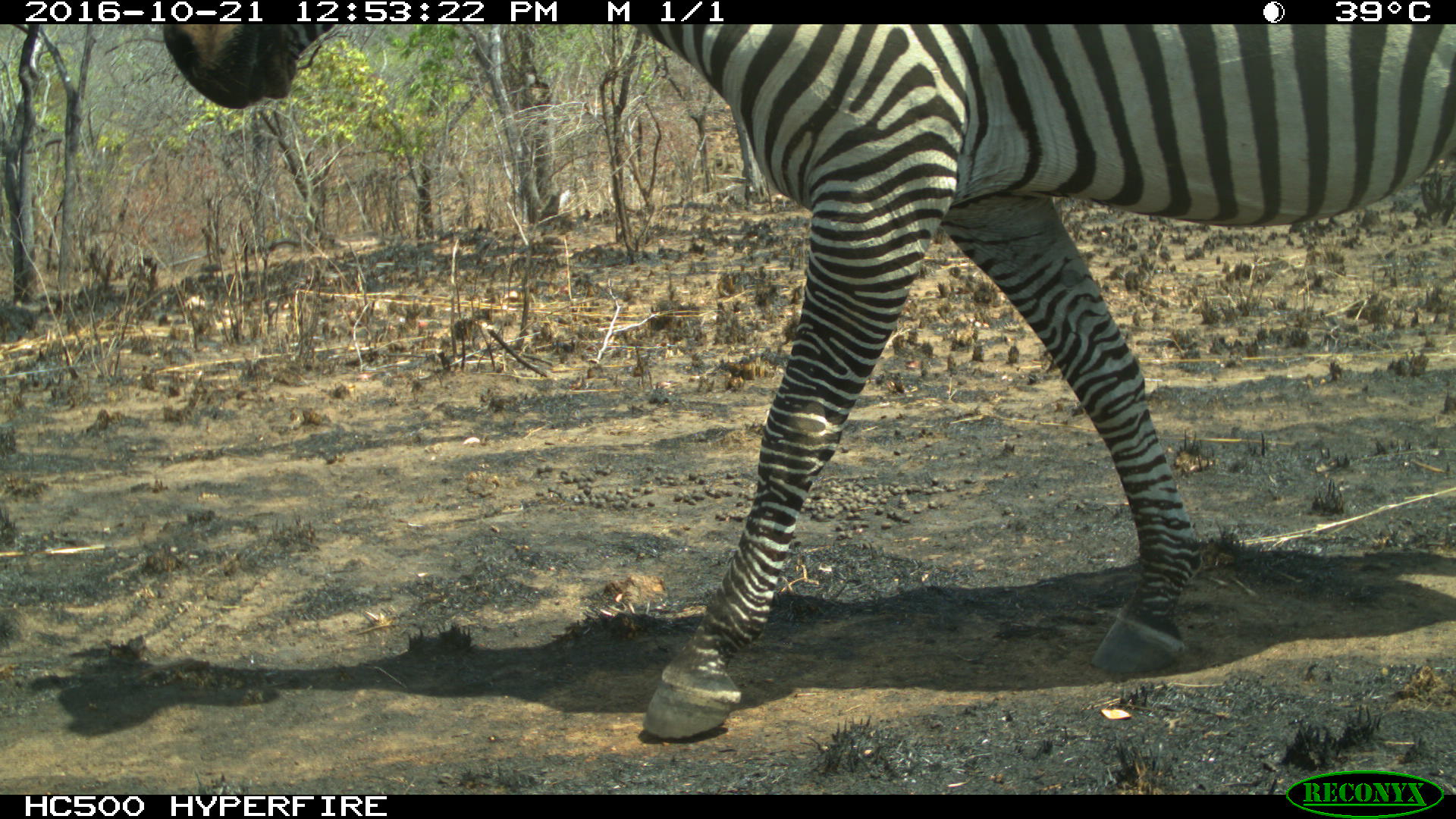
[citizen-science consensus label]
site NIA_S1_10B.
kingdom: Animalia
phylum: Chordata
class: Mammalia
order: Perissodactyla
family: Equidae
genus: Equus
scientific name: Equus quagga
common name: plains zebra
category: zebraplains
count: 1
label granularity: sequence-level